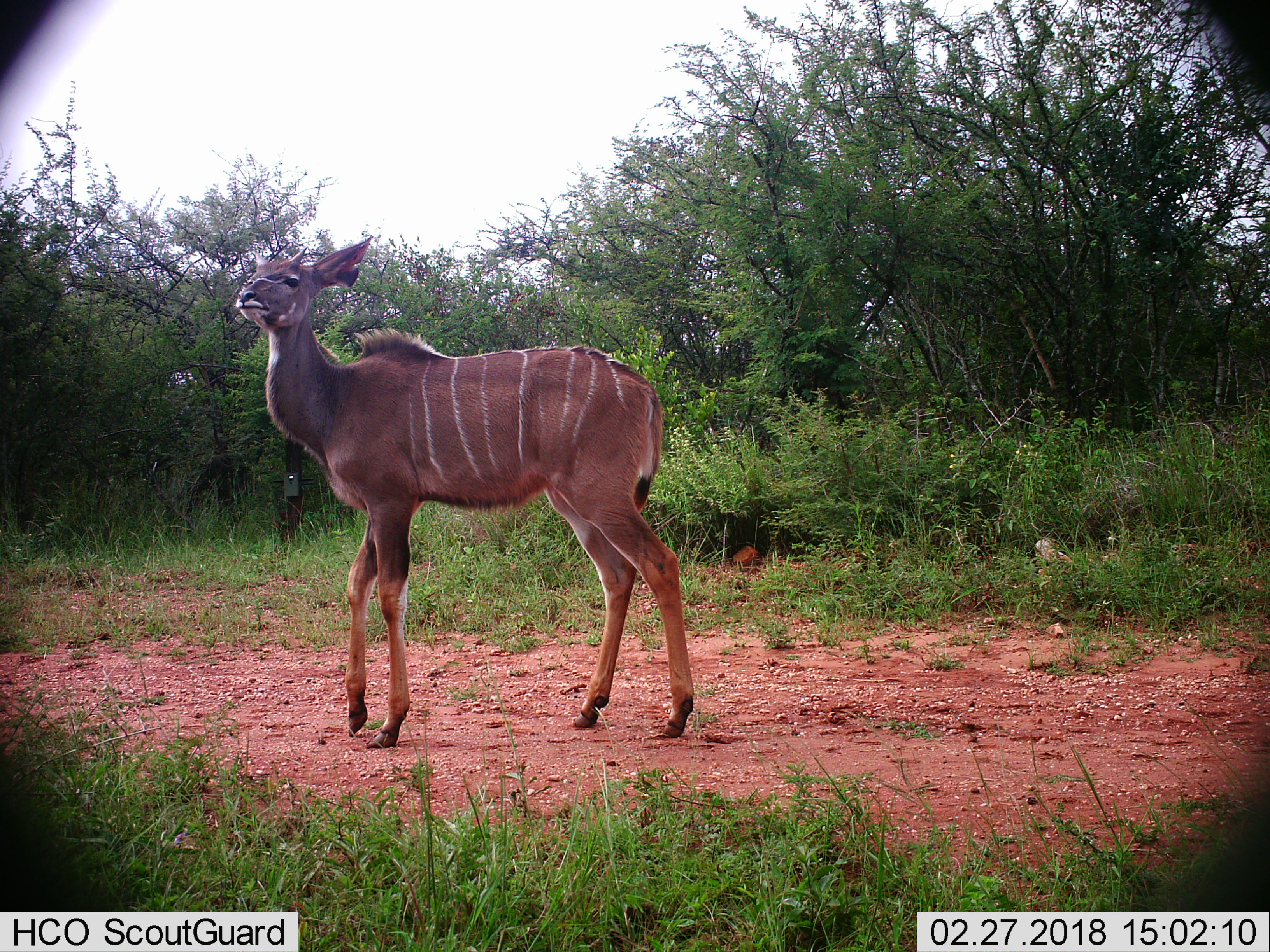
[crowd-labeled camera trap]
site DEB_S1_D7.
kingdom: Animalia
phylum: Chordata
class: Mammalia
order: Artiodactyla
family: Bovidae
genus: Tragelaphus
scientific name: Tragelaphus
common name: kudu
Kudu (Tragelaphus), count 1. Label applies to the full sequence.